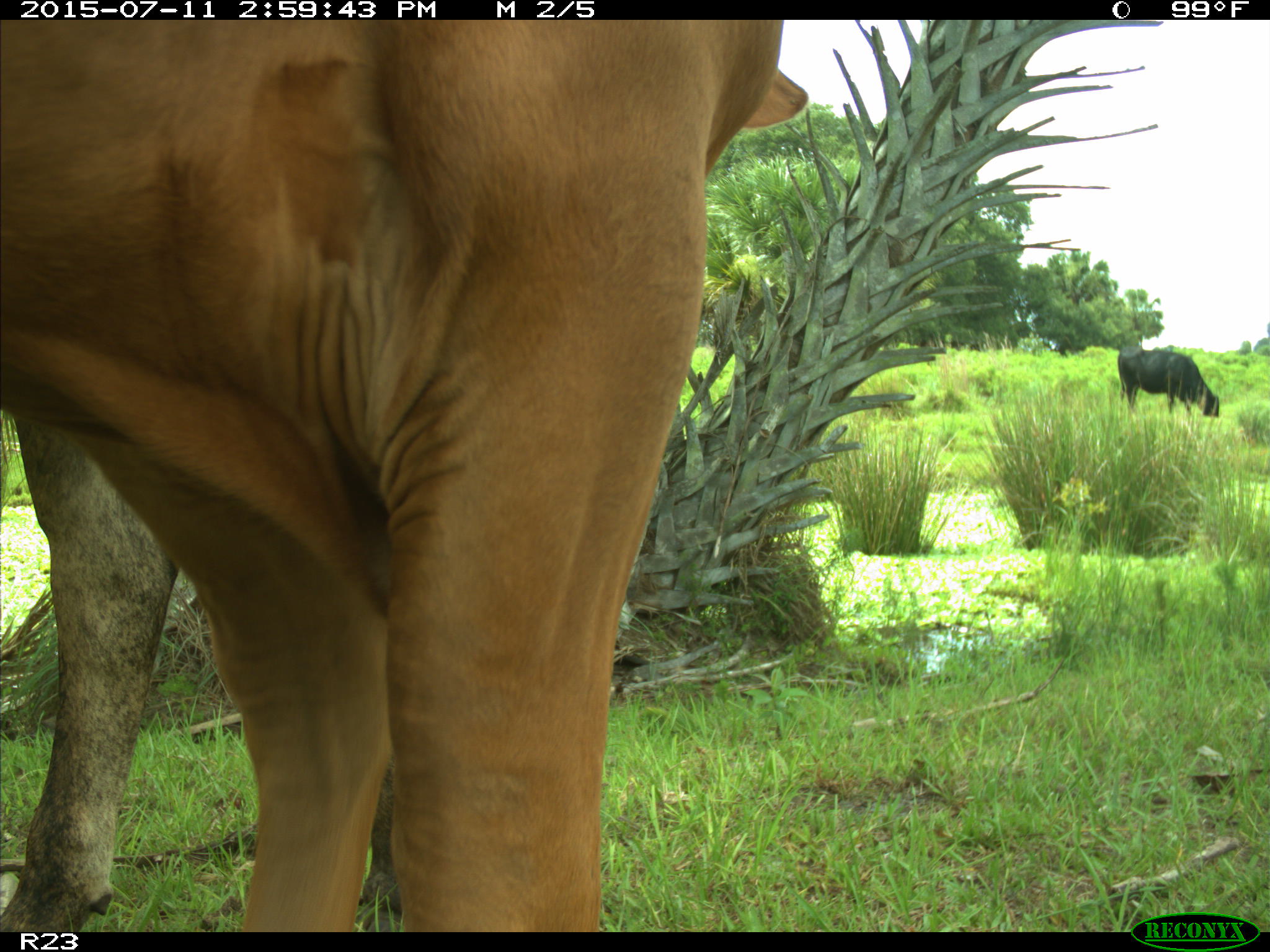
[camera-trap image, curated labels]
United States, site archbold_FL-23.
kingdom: Animalia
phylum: Chordata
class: Mammalia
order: Artiodactyla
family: Bovidae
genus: Bos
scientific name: Bos taurus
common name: domestic cow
Bos taurus (domestic cow).